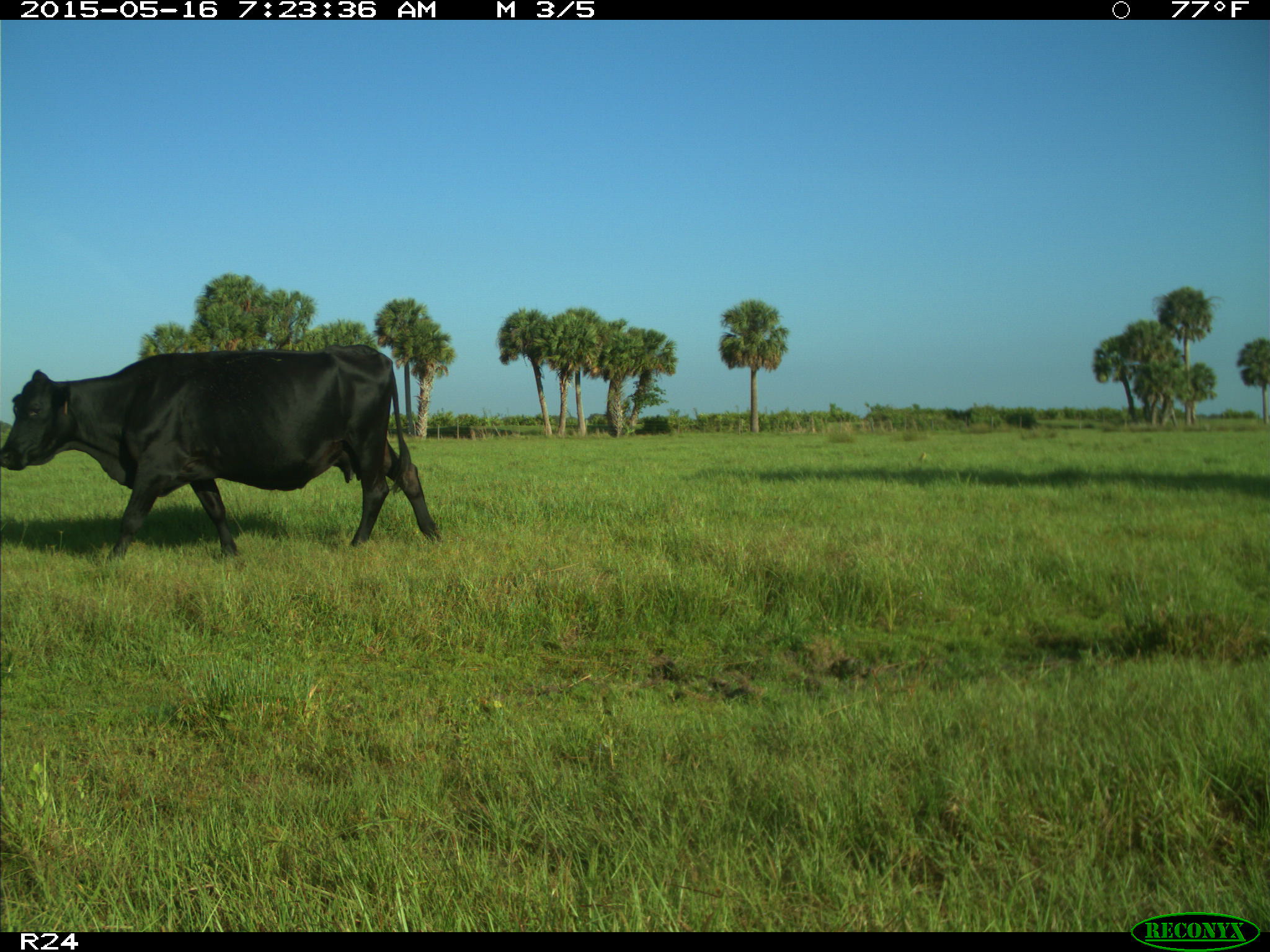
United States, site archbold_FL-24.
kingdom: Animalia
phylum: Chordata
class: Mammalia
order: Artiodactyla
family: Bovidae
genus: Bos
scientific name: Bos taurus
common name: domestic cow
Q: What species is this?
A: Bos taurus (domestic cow).